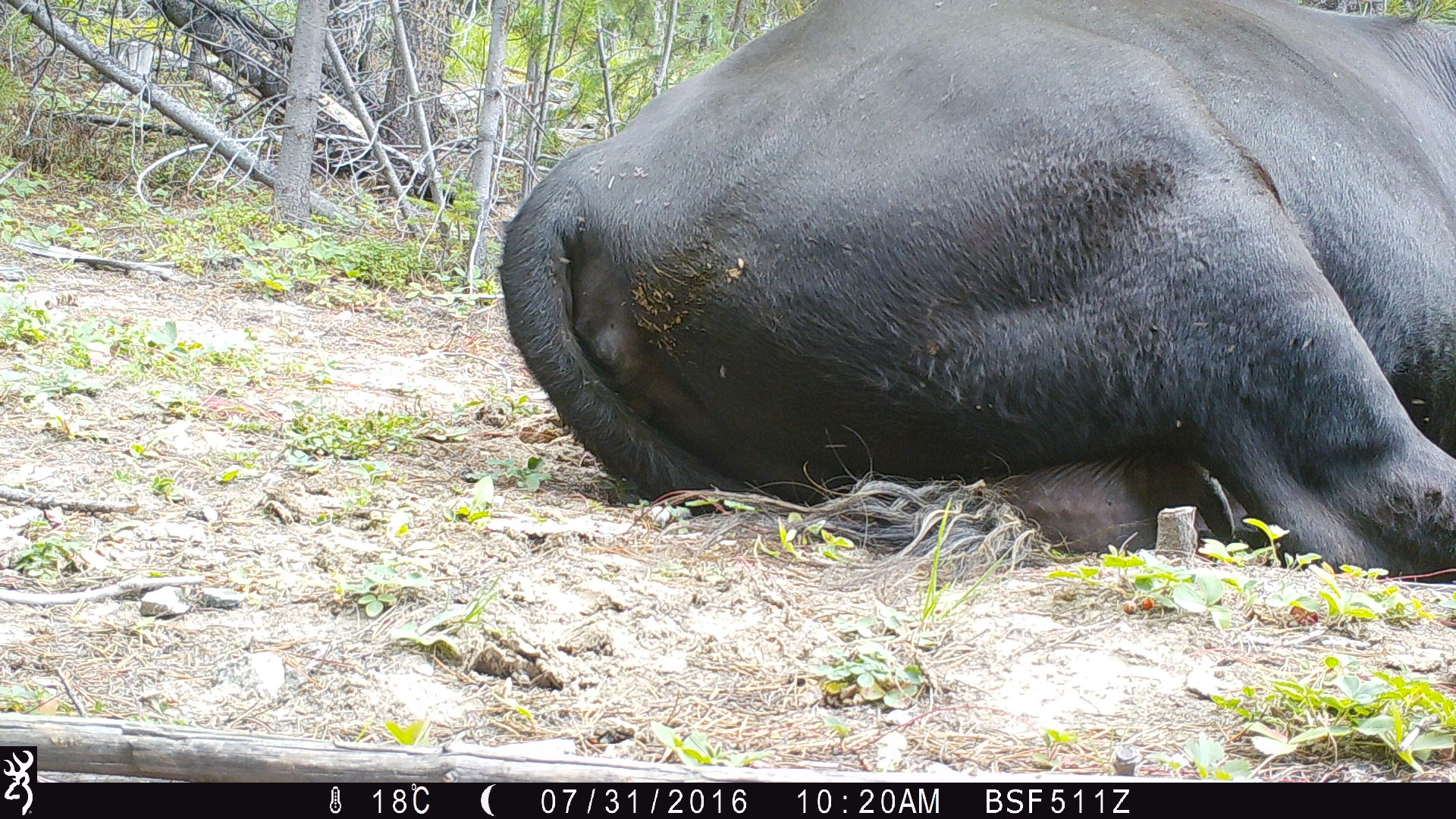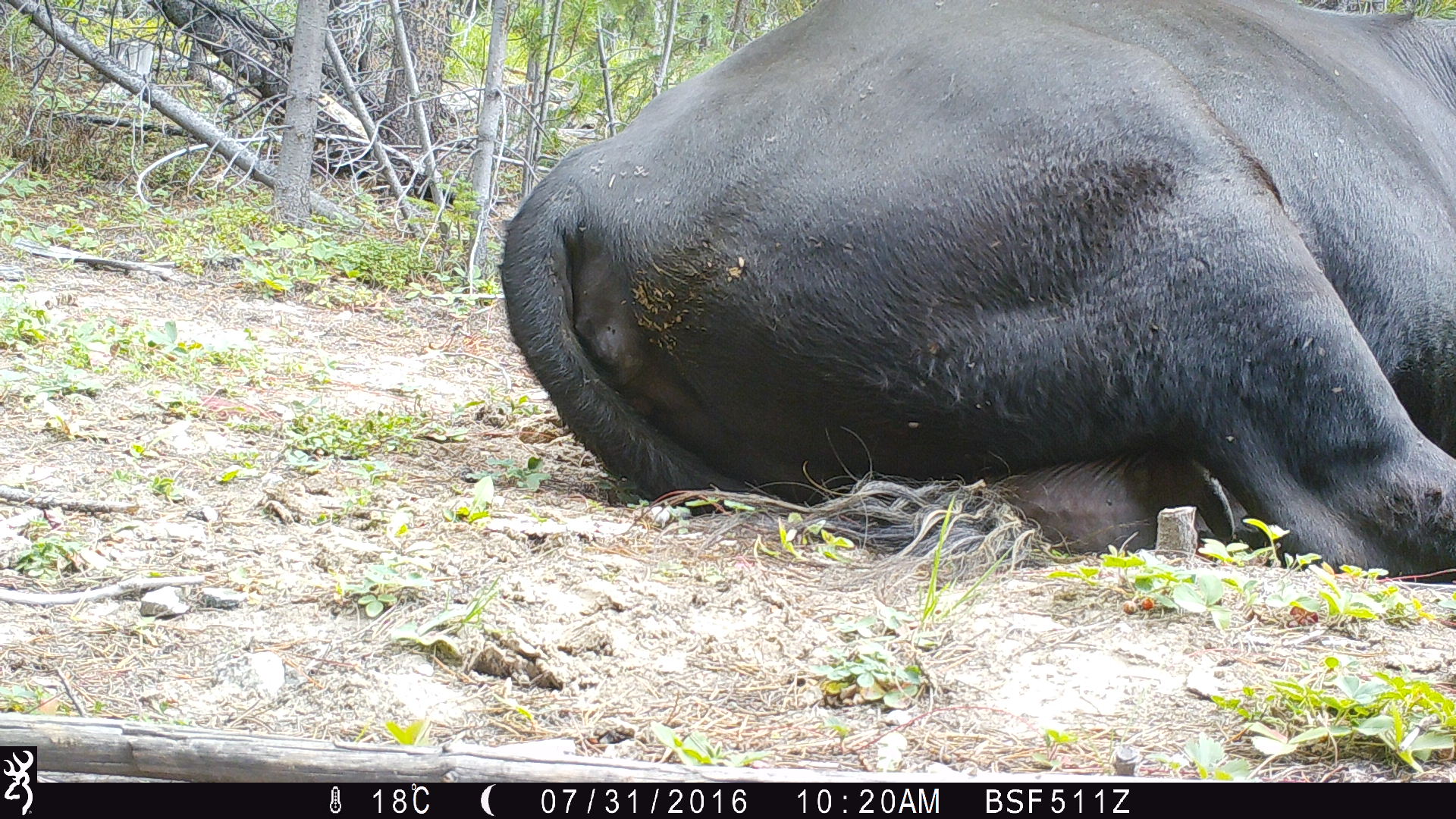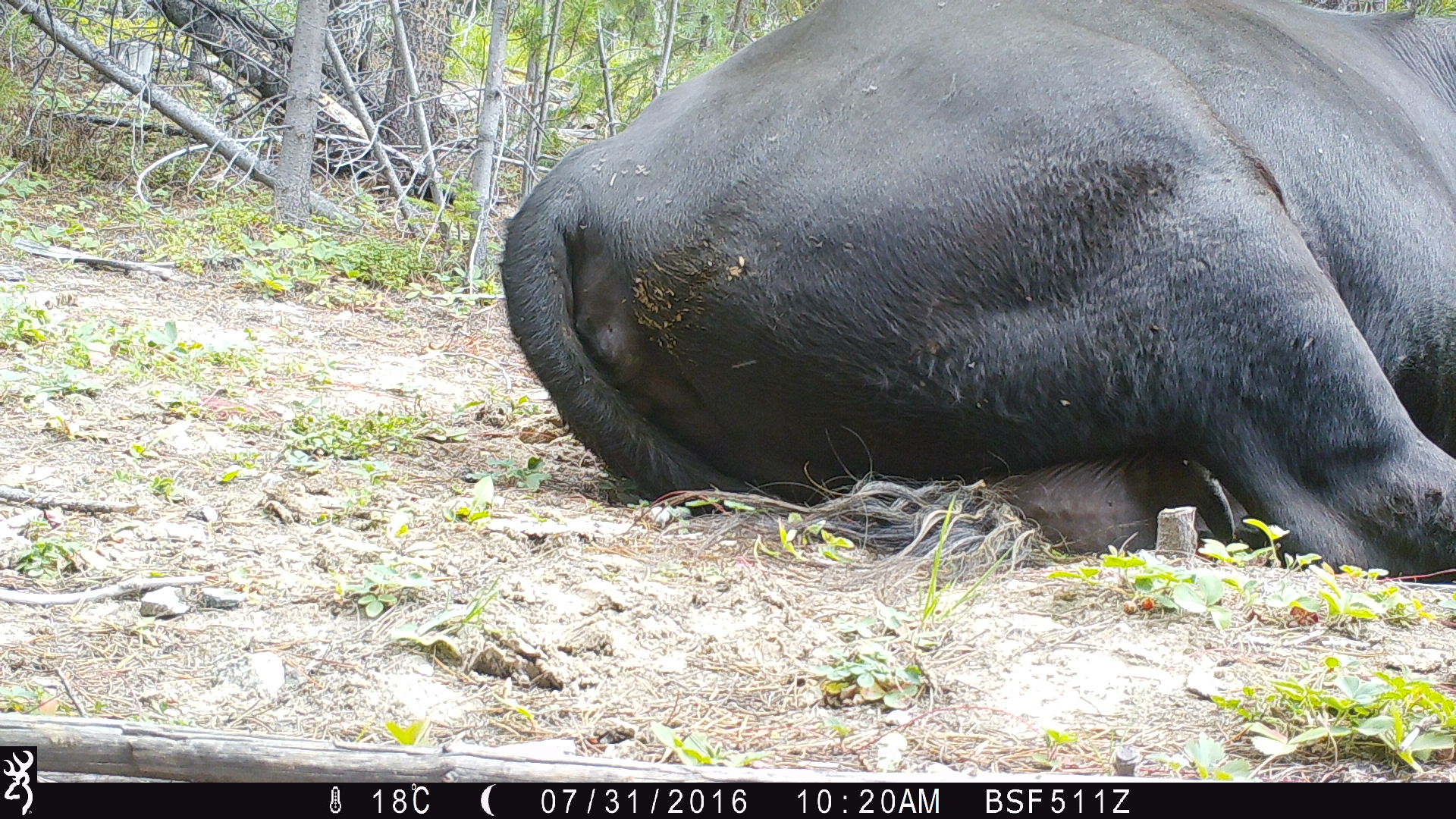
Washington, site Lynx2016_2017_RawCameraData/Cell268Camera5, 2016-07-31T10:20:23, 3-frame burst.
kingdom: Animalia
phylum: Chordata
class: Mammalia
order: Artiodactyla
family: Bovidae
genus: Bos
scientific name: Bos taurus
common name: domestic cattle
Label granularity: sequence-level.